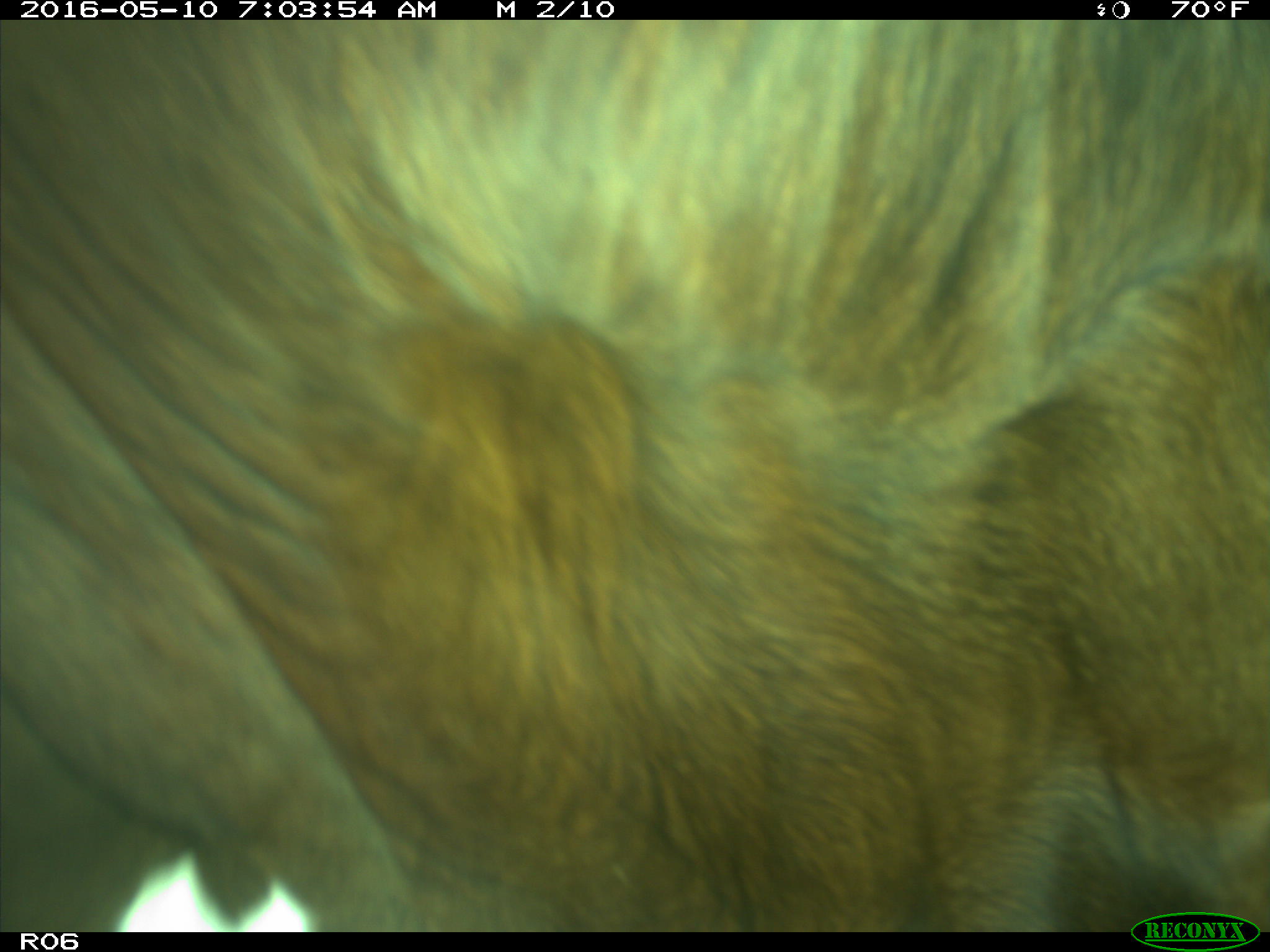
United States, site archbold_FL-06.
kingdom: Animalia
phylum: Chordata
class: Mammalia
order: Artiodactyla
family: Bovidae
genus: Bos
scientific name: Bos taurus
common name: domestic cow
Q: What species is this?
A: Bos taurus (domestic cow).